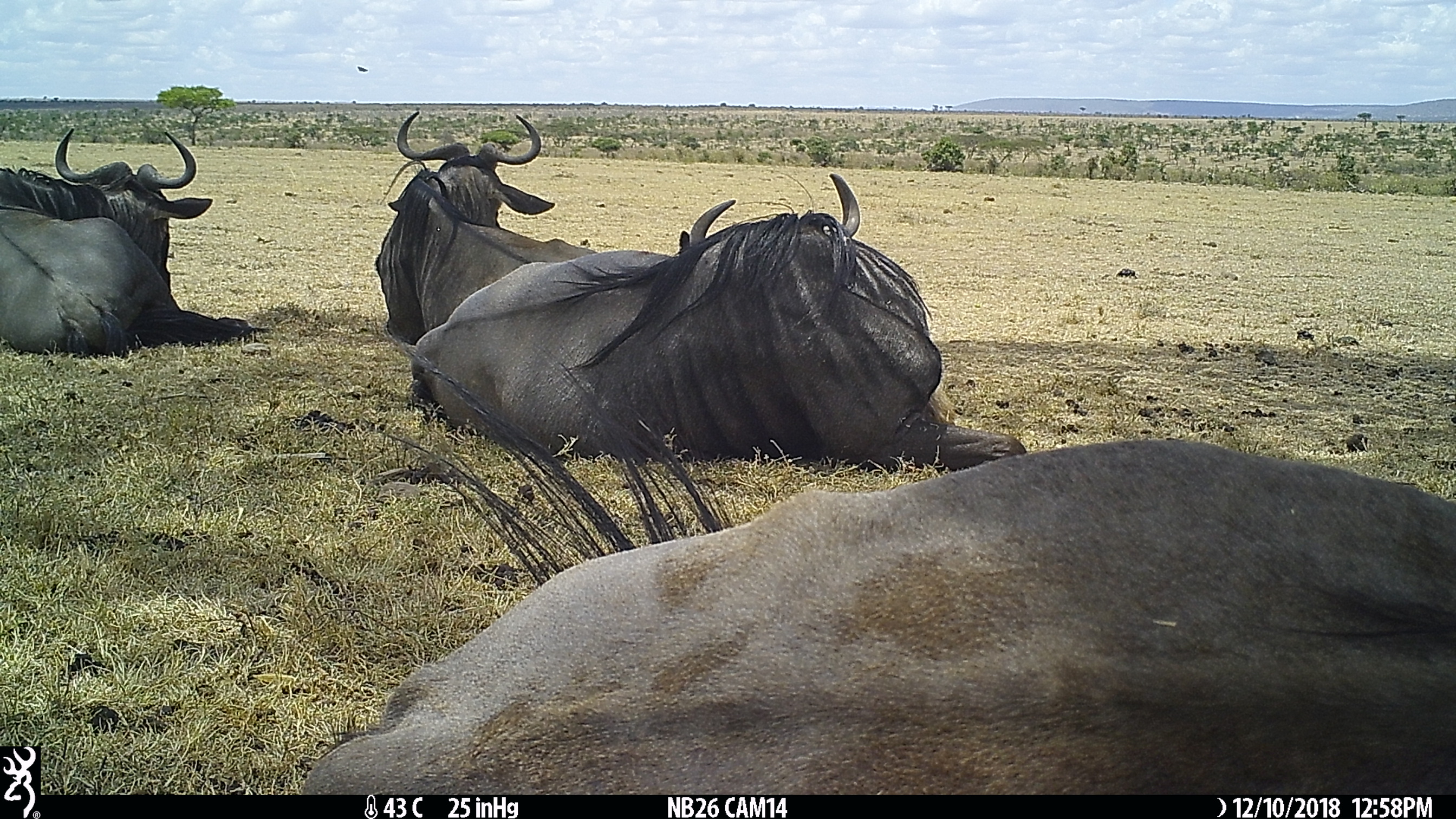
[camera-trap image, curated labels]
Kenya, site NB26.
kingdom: Animalia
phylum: Chordata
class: Mammalia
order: Artiodactyla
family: Bovidae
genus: Connochaetes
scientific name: Connochaetes taurinus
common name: blue wildebeest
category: wildebeest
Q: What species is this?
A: Wildebeest (blue wildebeest) (Connochaetes taurinus).